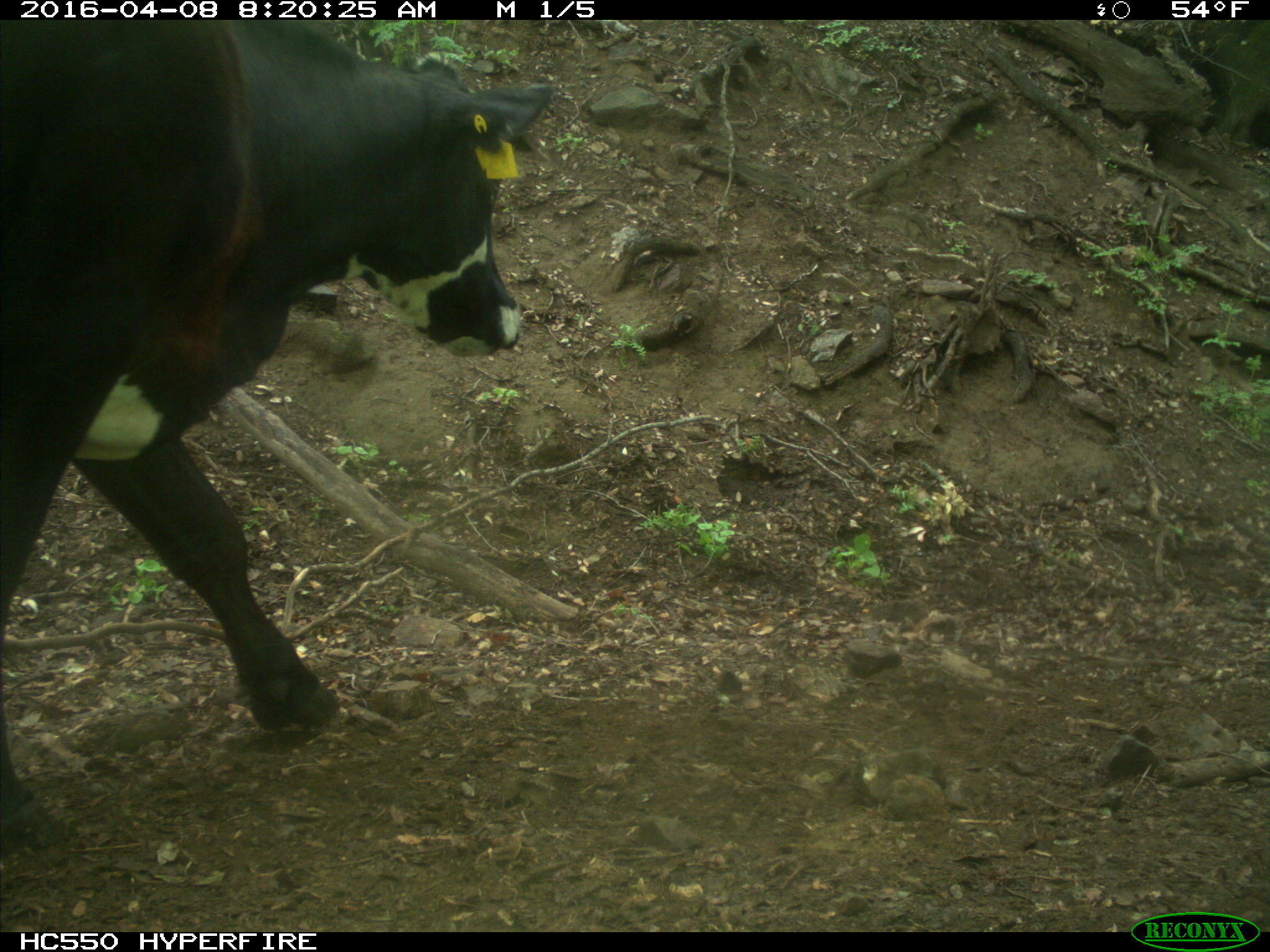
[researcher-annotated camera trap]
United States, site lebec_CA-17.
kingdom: Animalia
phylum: Chordata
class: Mammalia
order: Artiodactyla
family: Bovidae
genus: Bos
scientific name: Bos taurus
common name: domestic cow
Bos taurus (domestic cow).